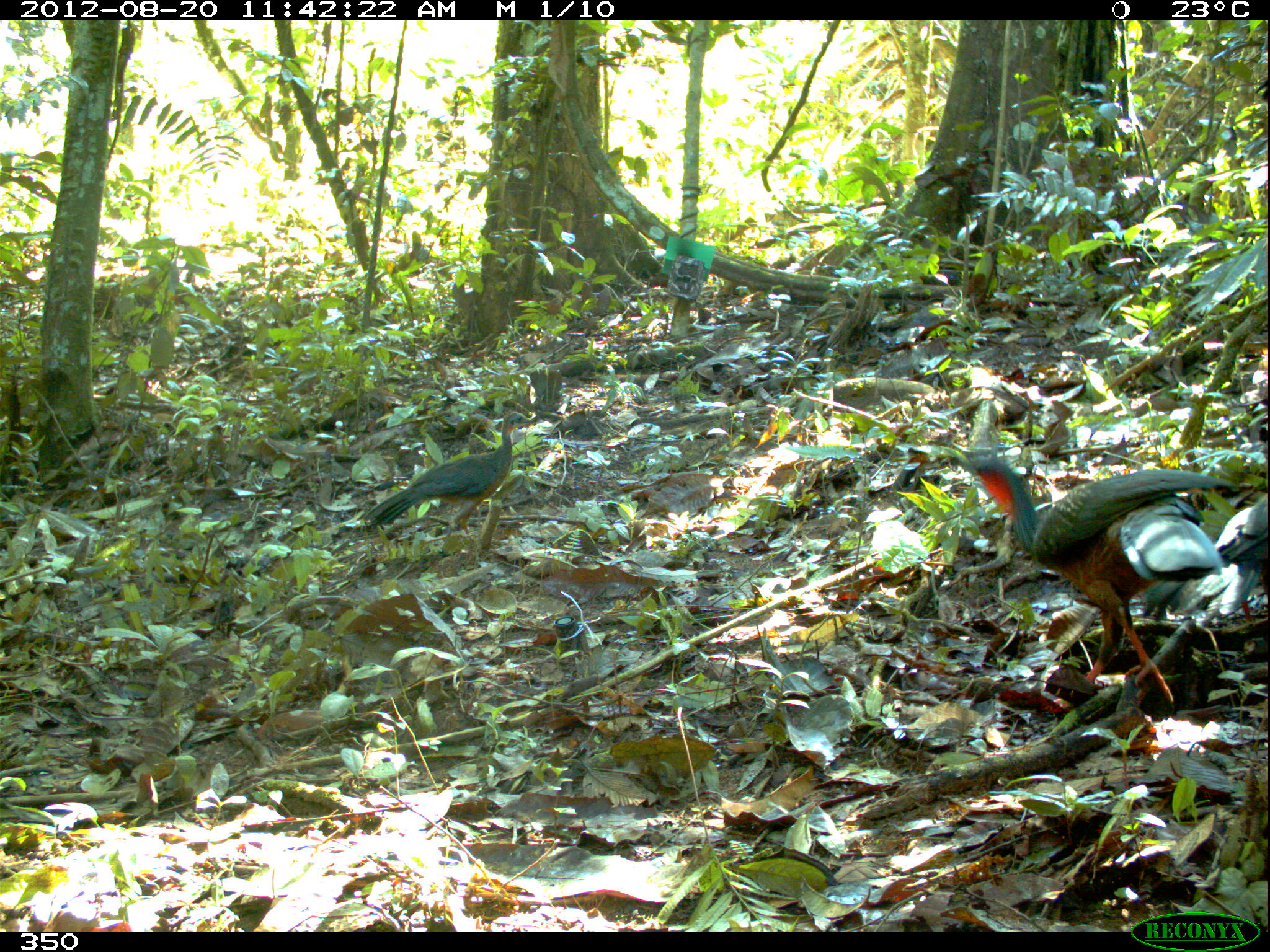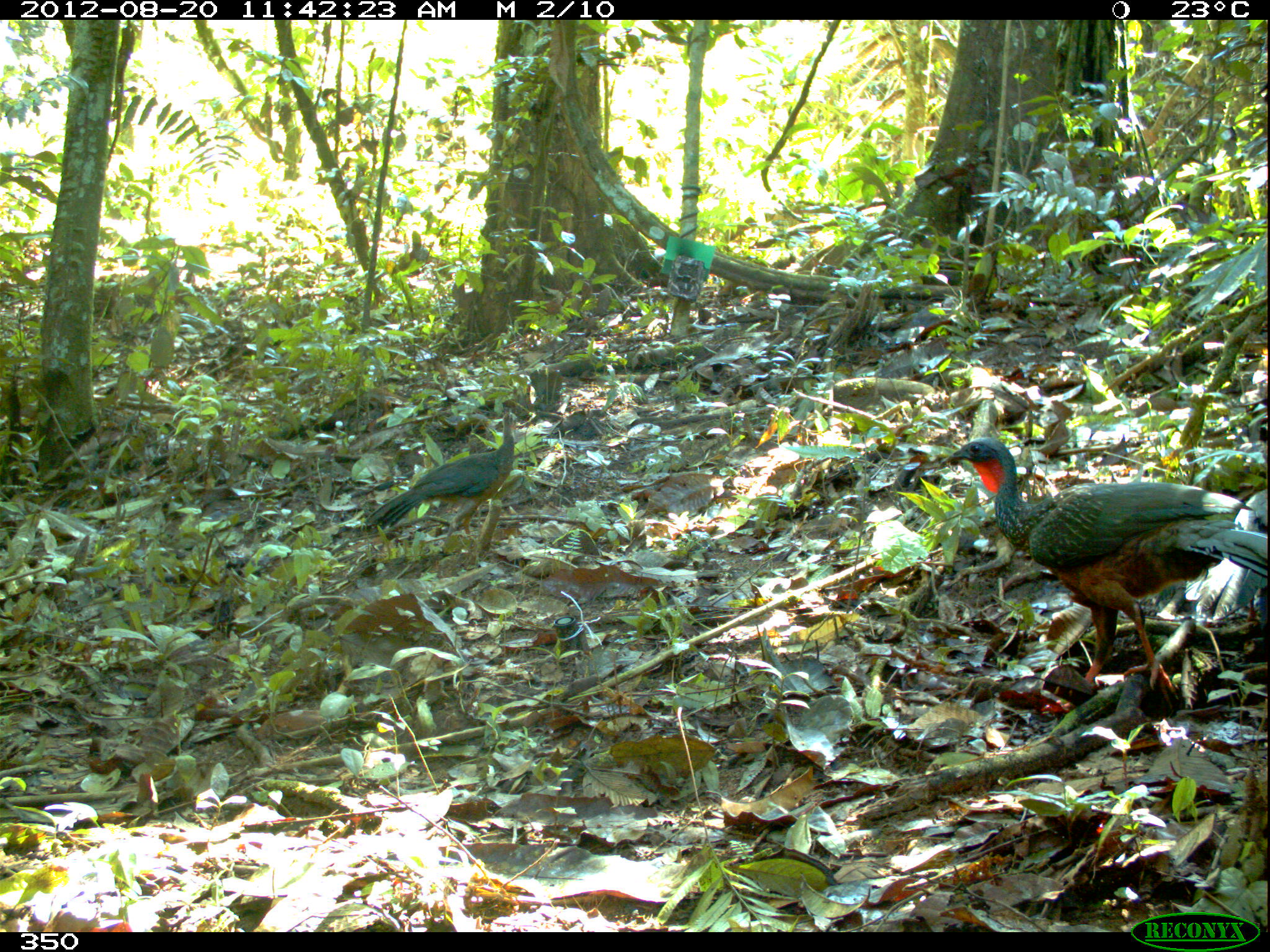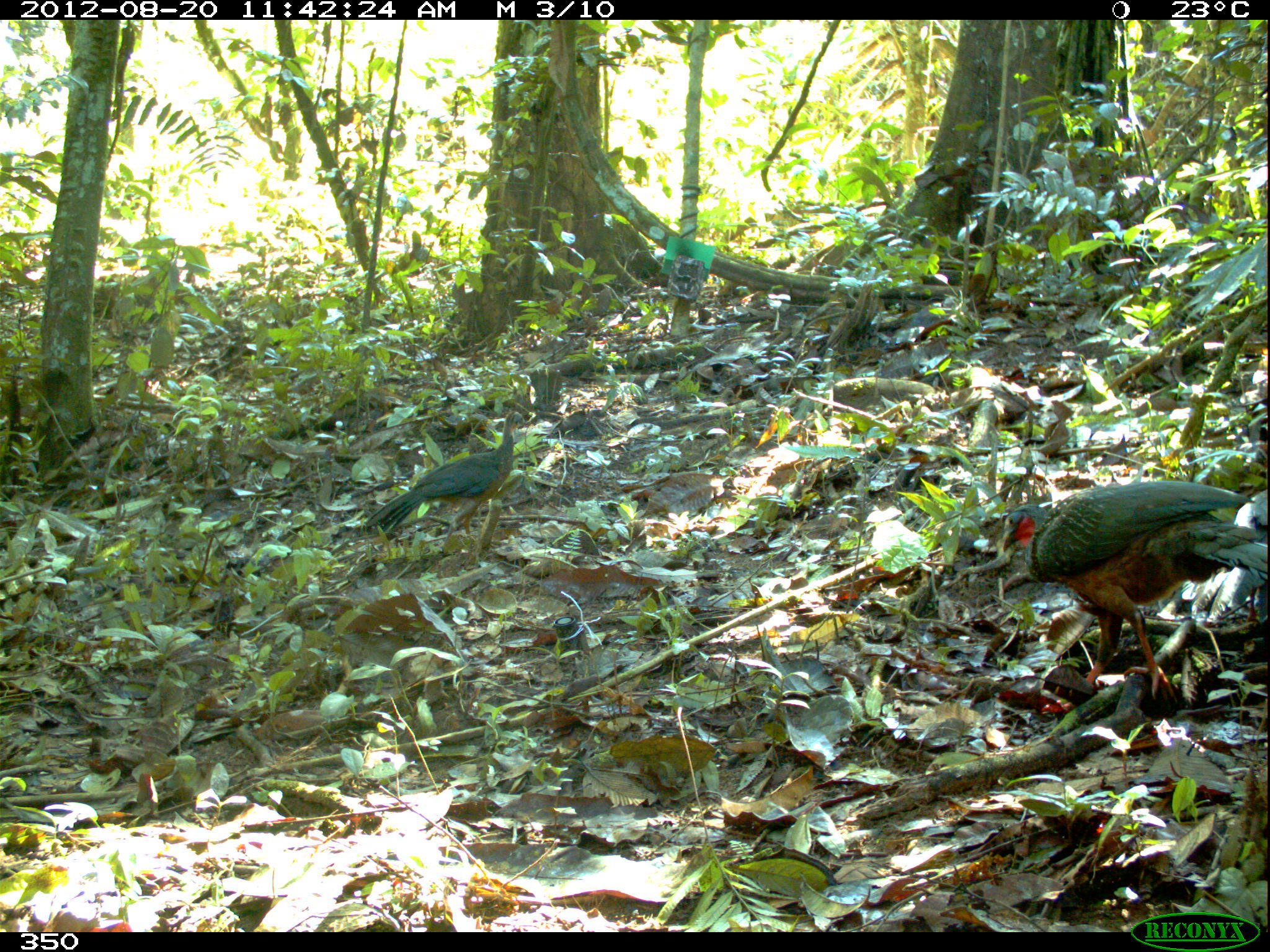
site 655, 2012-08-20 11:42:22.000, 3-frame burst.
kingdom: Animalia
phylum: Chordata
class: Aves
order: Galliformes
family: Cracidae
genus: Penelope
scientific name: Penelope jacquacu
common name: spix's guan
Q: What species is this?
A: Penelope jacquacu (spix's guan).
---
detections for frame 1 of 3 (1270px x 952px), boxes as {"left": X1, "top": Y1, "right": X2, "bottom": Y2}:
penelope jacquacu: {"left": 962, "top": 456, "right": 1238, "bottom": 703}; {"left": 362, "top": 410, "right": 535, "bottom": 550}; {"left": 1213, "top": 491, "right": 1266, "bottom": 621}